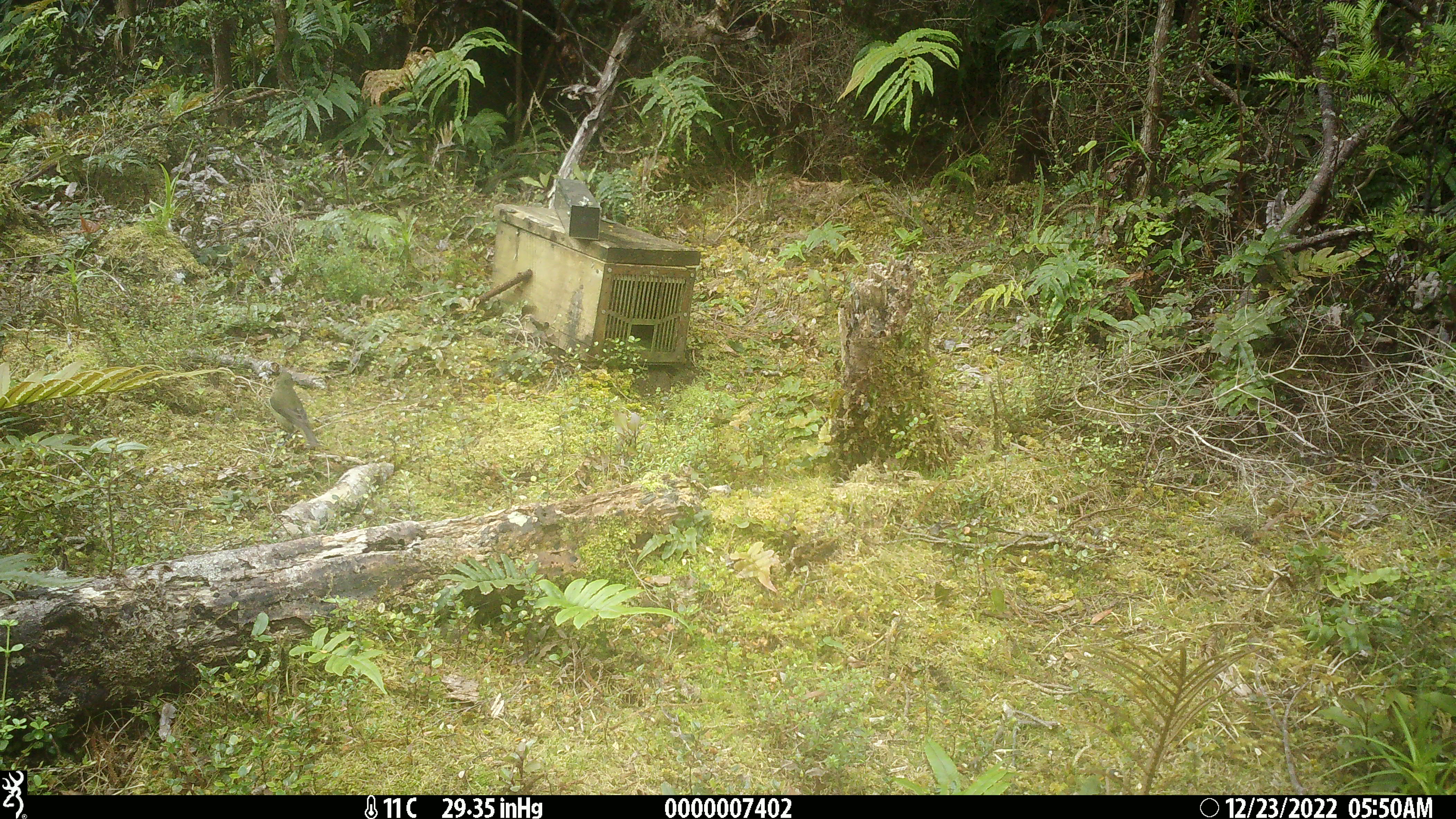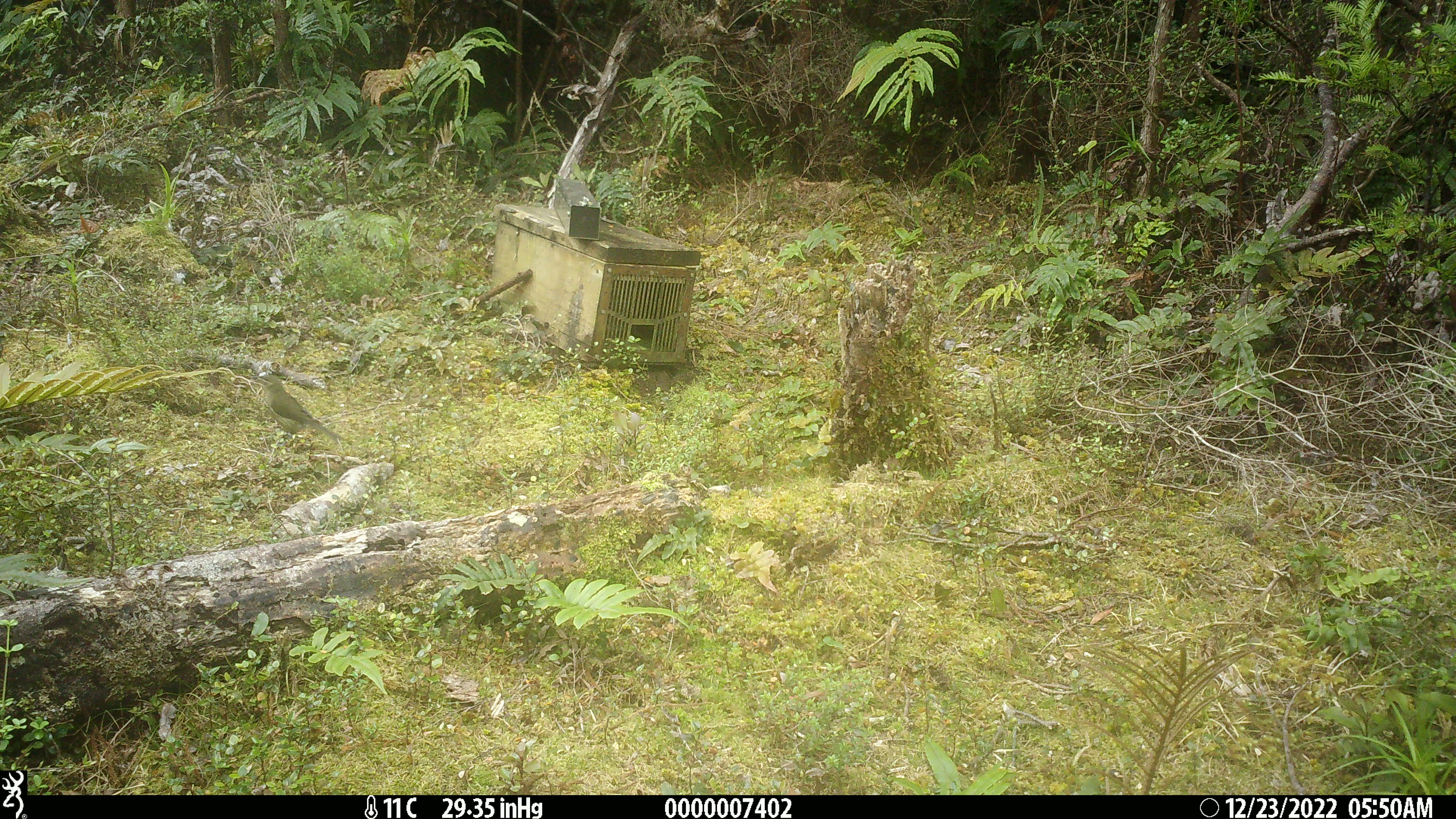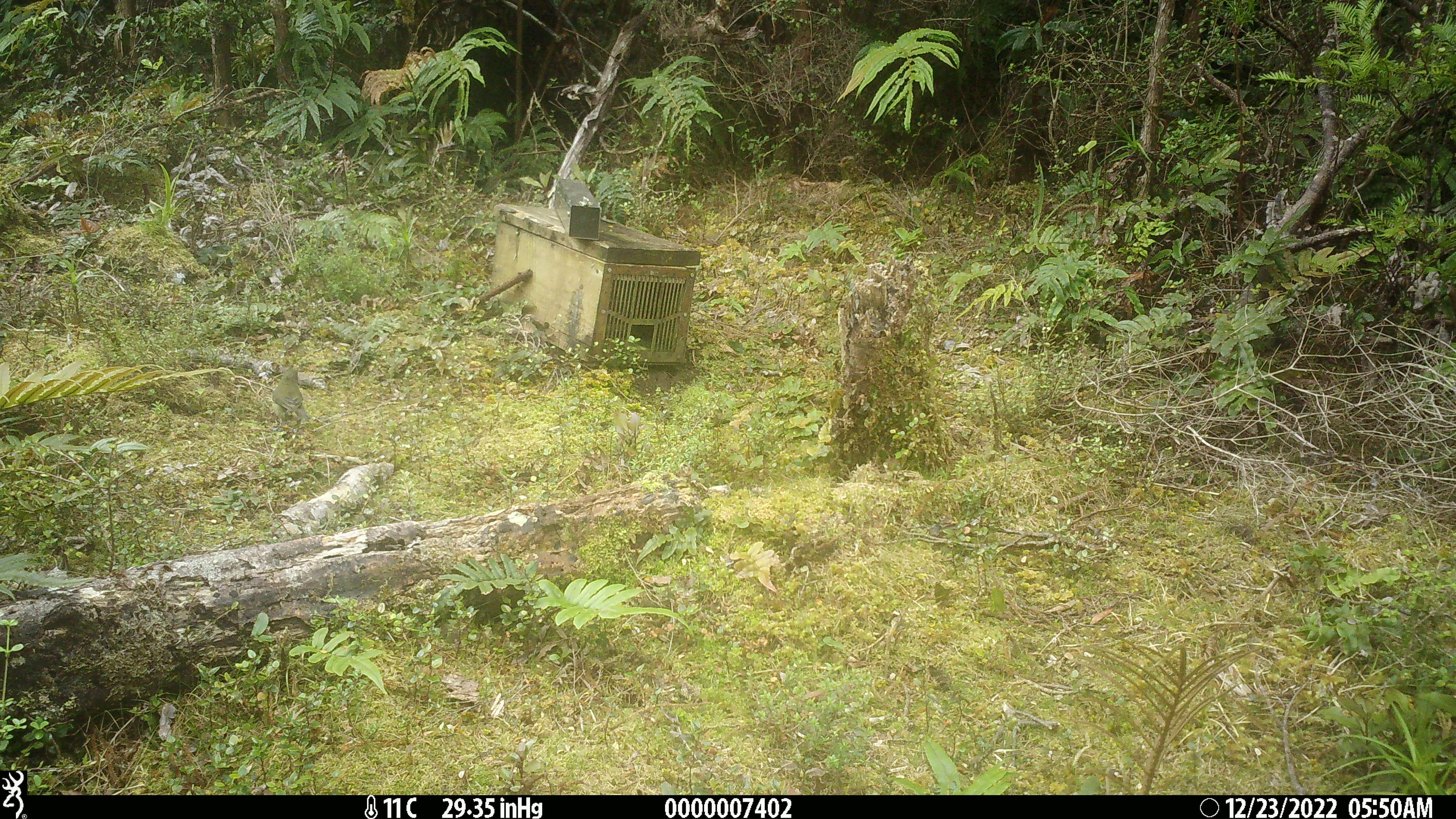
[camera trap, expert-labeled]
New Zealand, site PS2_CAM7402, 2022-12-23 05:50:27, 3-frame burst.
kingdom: Animalia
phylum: Chordata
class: Aves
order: Passeriformes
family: Meliphagidae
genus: Anthornis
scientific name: Anthornis melanura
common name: new zealand bellbird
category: bellbird